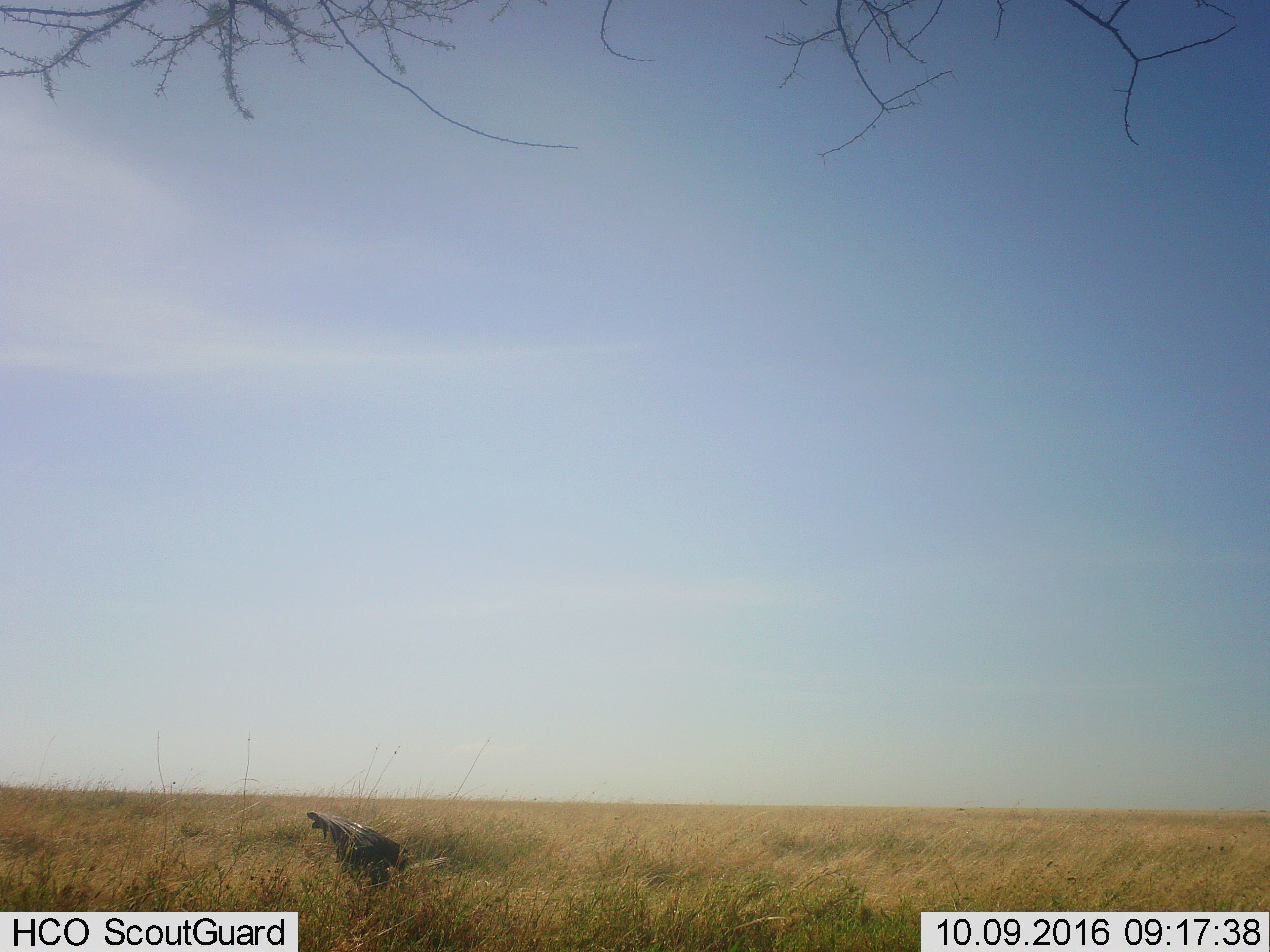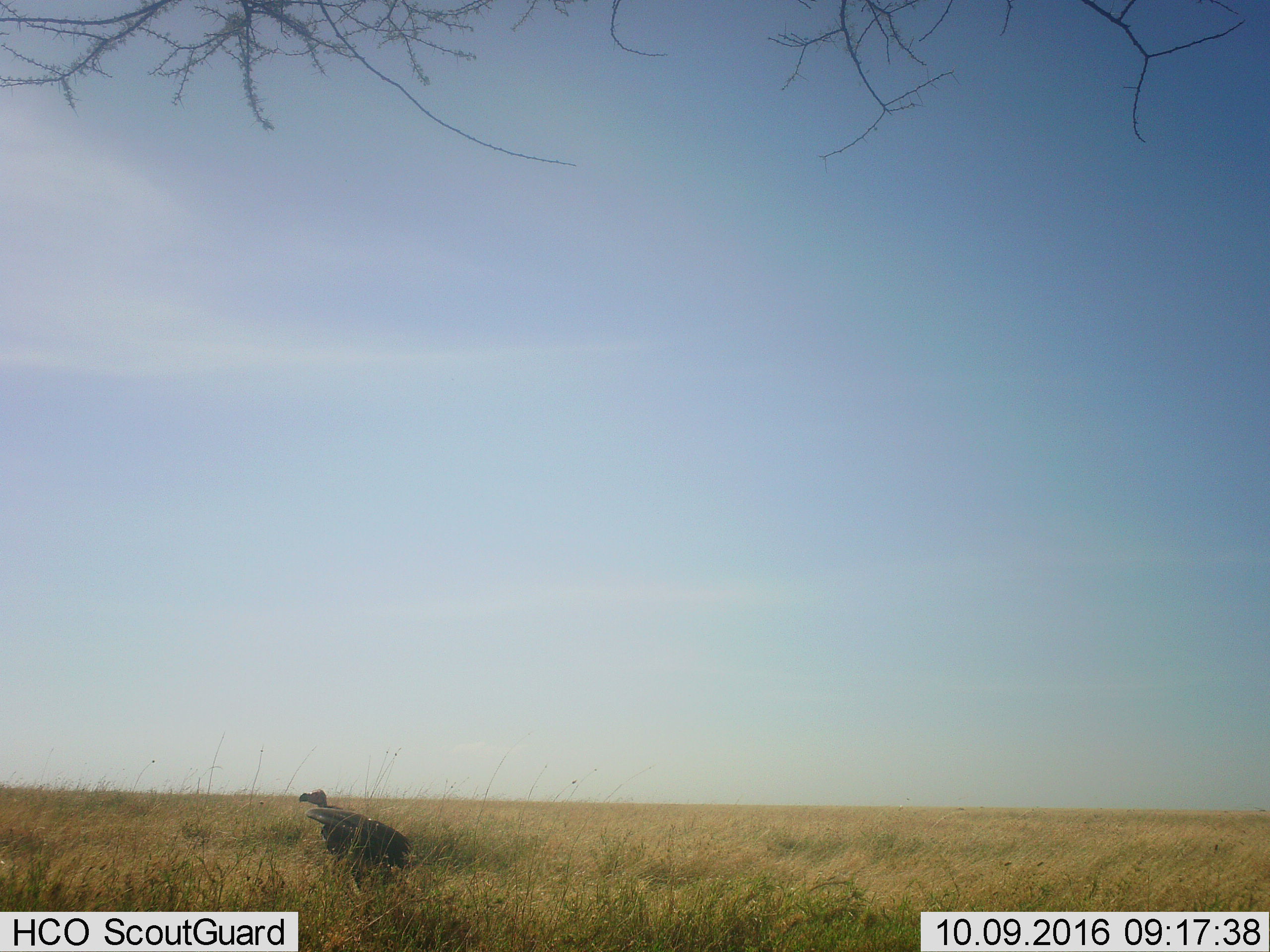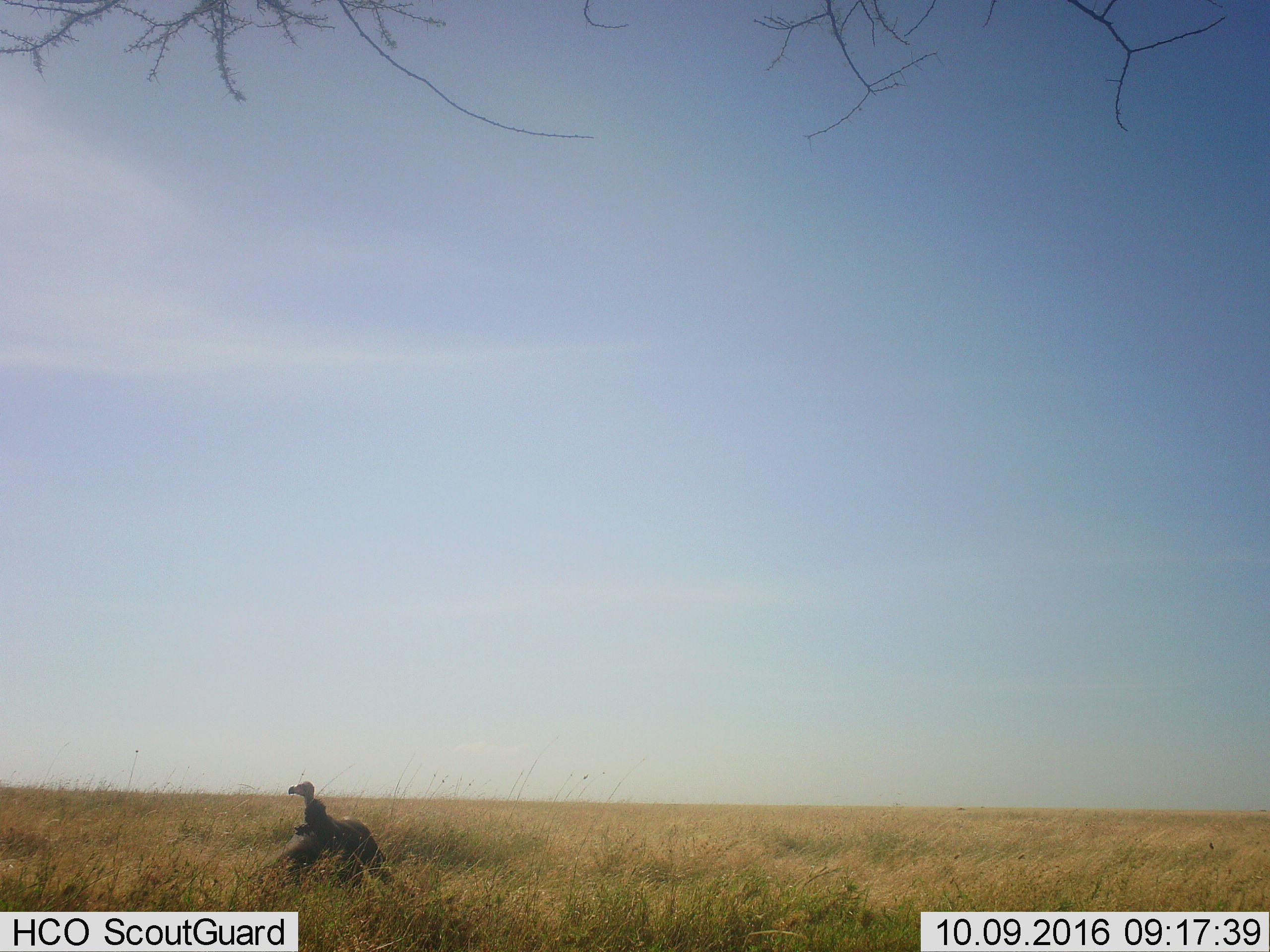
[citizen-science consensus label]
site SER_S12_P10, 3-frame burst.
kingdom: Animalia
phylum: Chordata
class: Aves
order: Accipitriformes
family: Accipitridae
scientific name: Accipitridae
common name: vulture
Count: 1.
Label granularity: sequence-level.